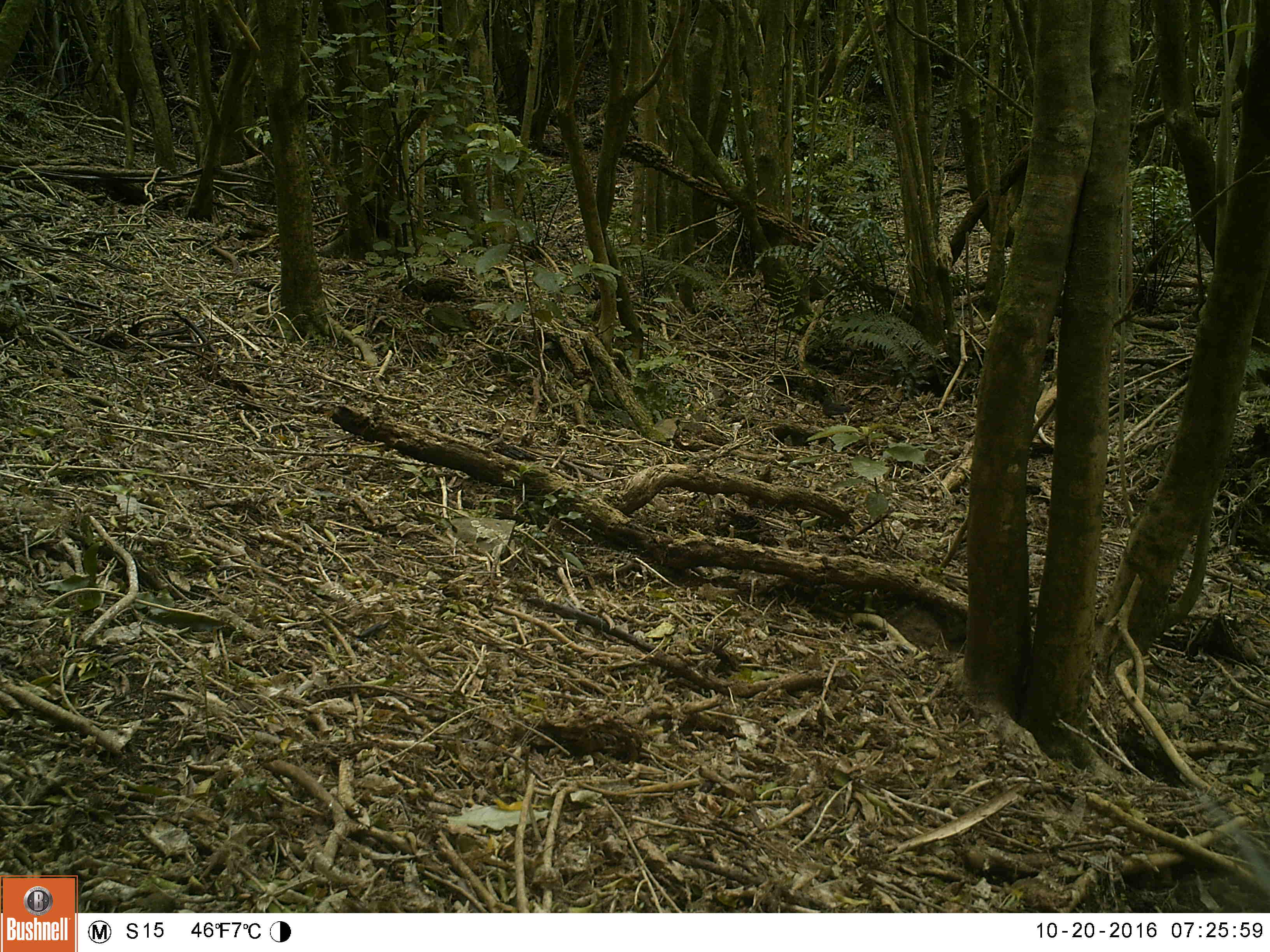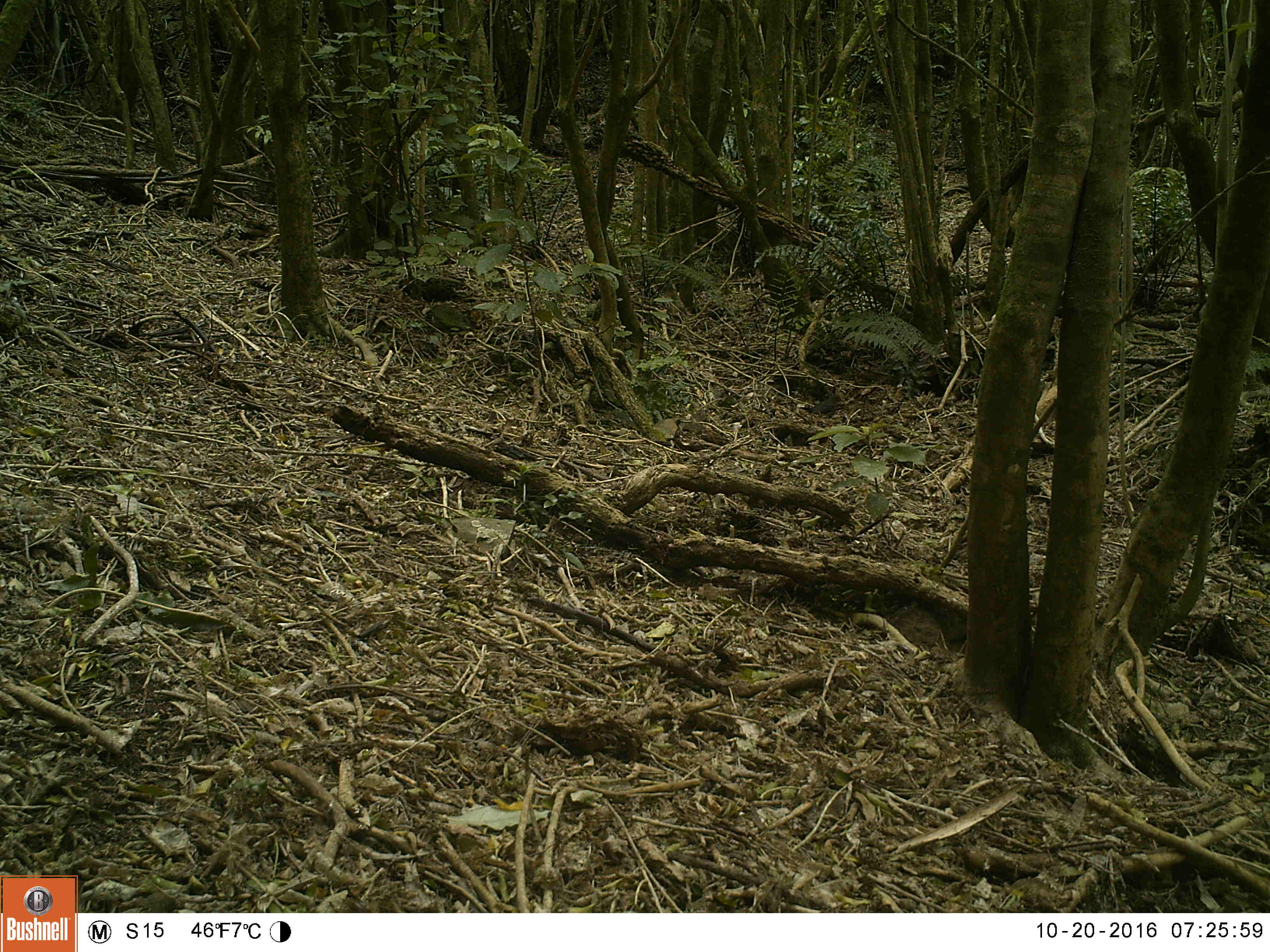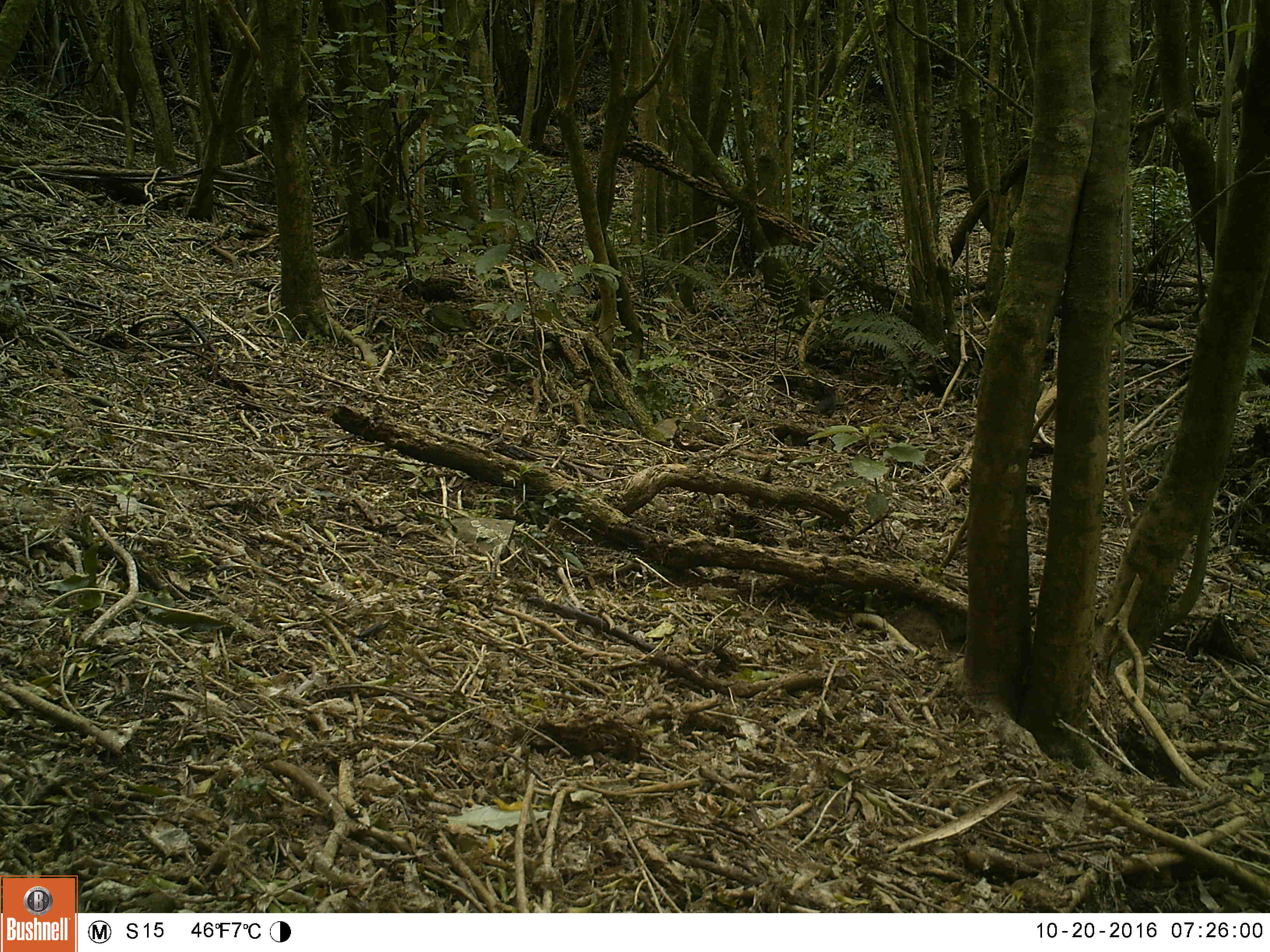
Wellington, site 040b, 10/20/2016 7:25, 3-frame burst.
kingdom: Animalia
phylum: Chordata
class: Aves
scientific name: Aves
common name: bird